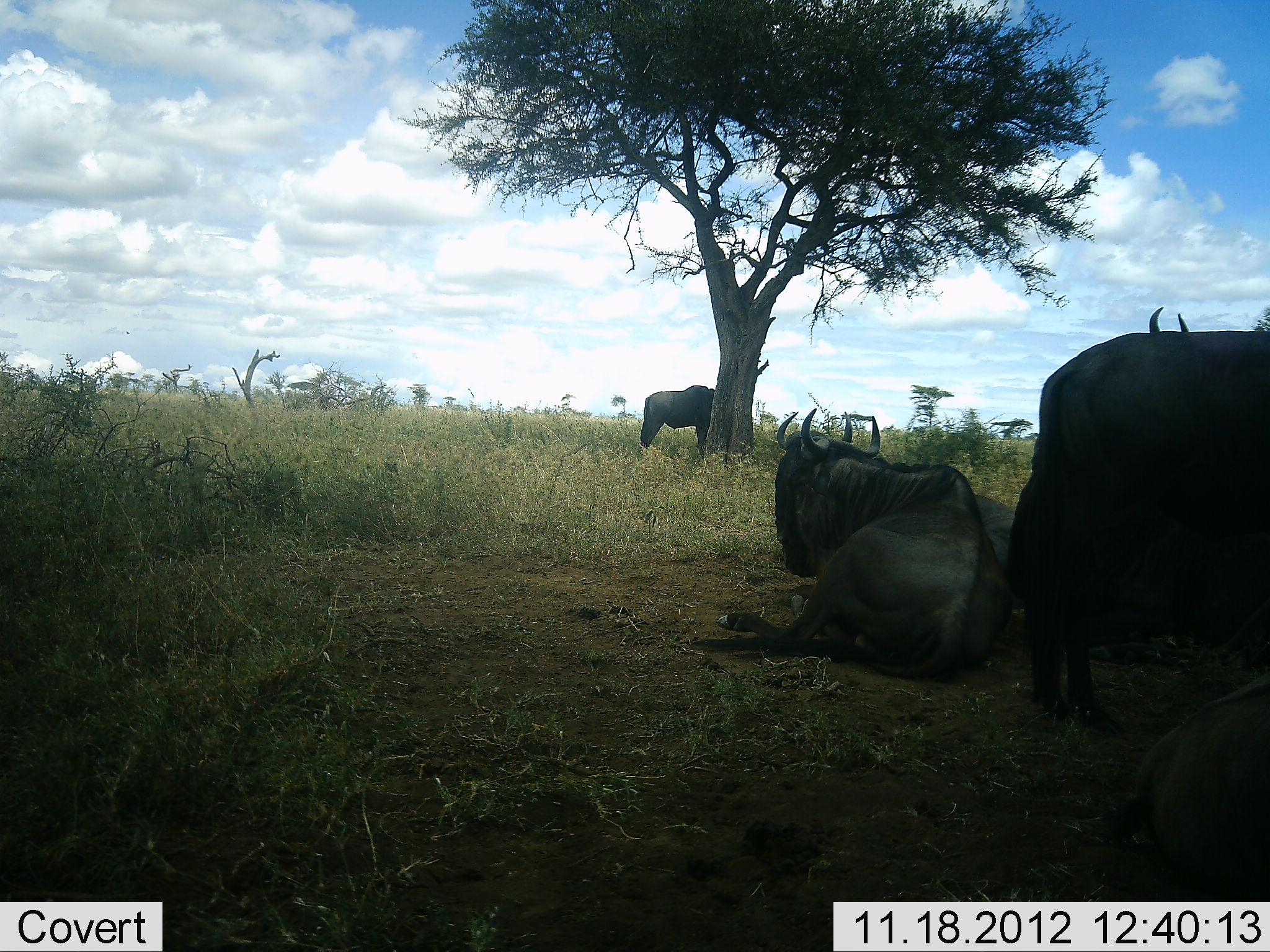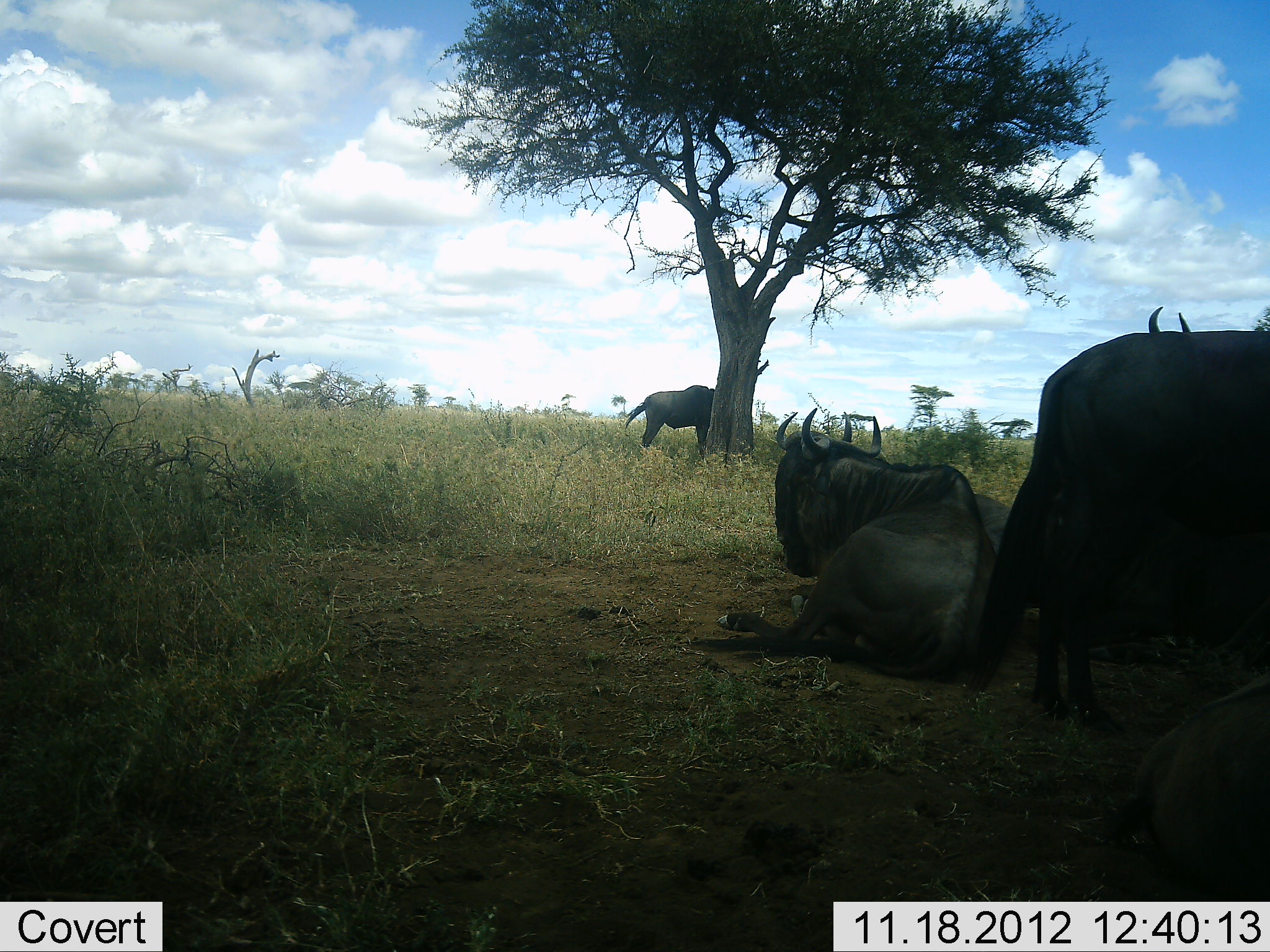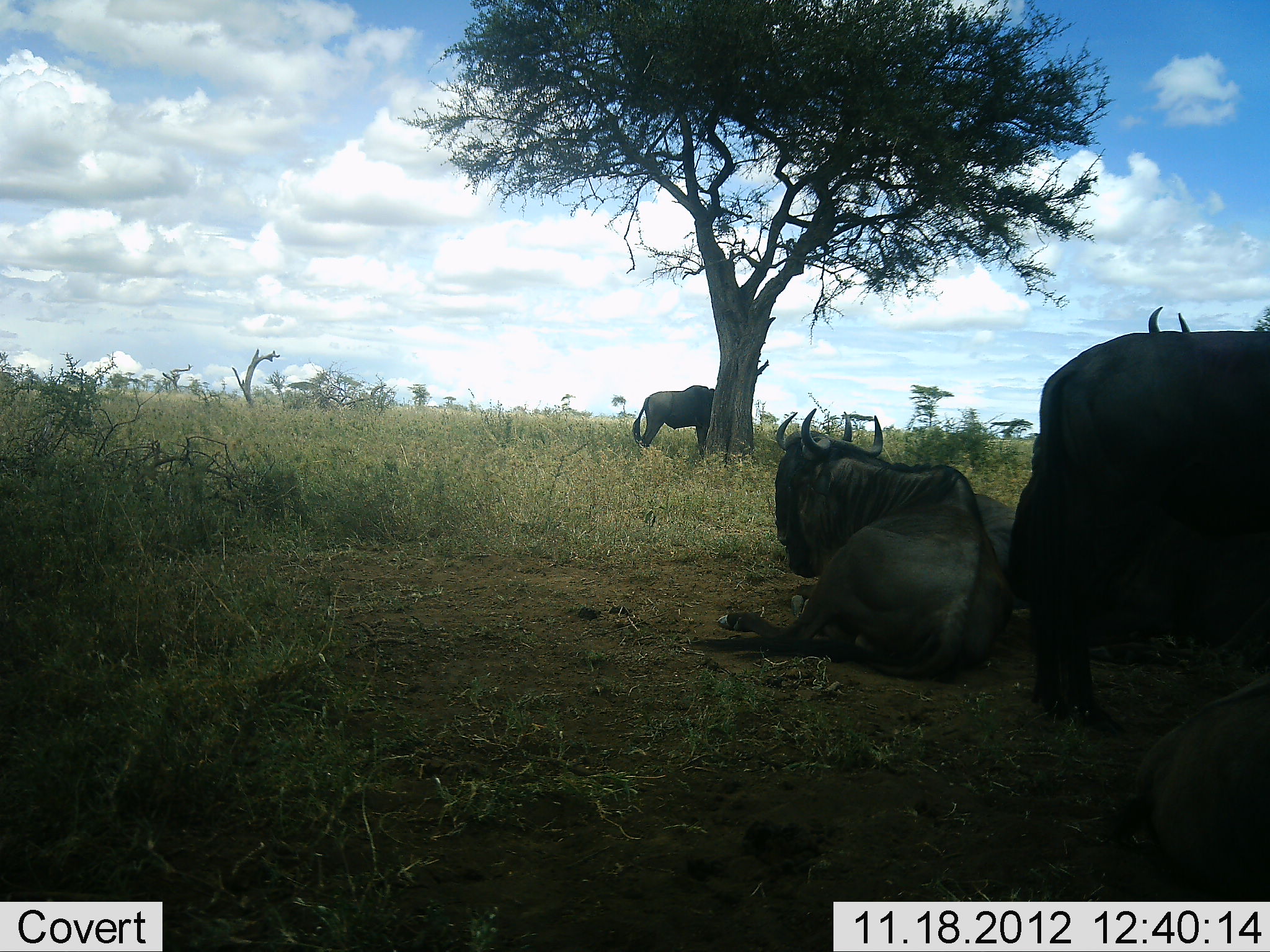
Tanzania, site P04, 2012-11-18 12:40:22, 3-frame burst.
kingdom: Animalia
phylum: Chordata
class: Mammalia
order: Artiodactyla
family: Bovidae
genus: Connochaetes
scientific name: Connochaetes taurinus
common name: blue wildebeest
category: wildebeest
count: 5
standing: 70%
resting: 100%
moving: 0%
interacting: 0%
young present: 0%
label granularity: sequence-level